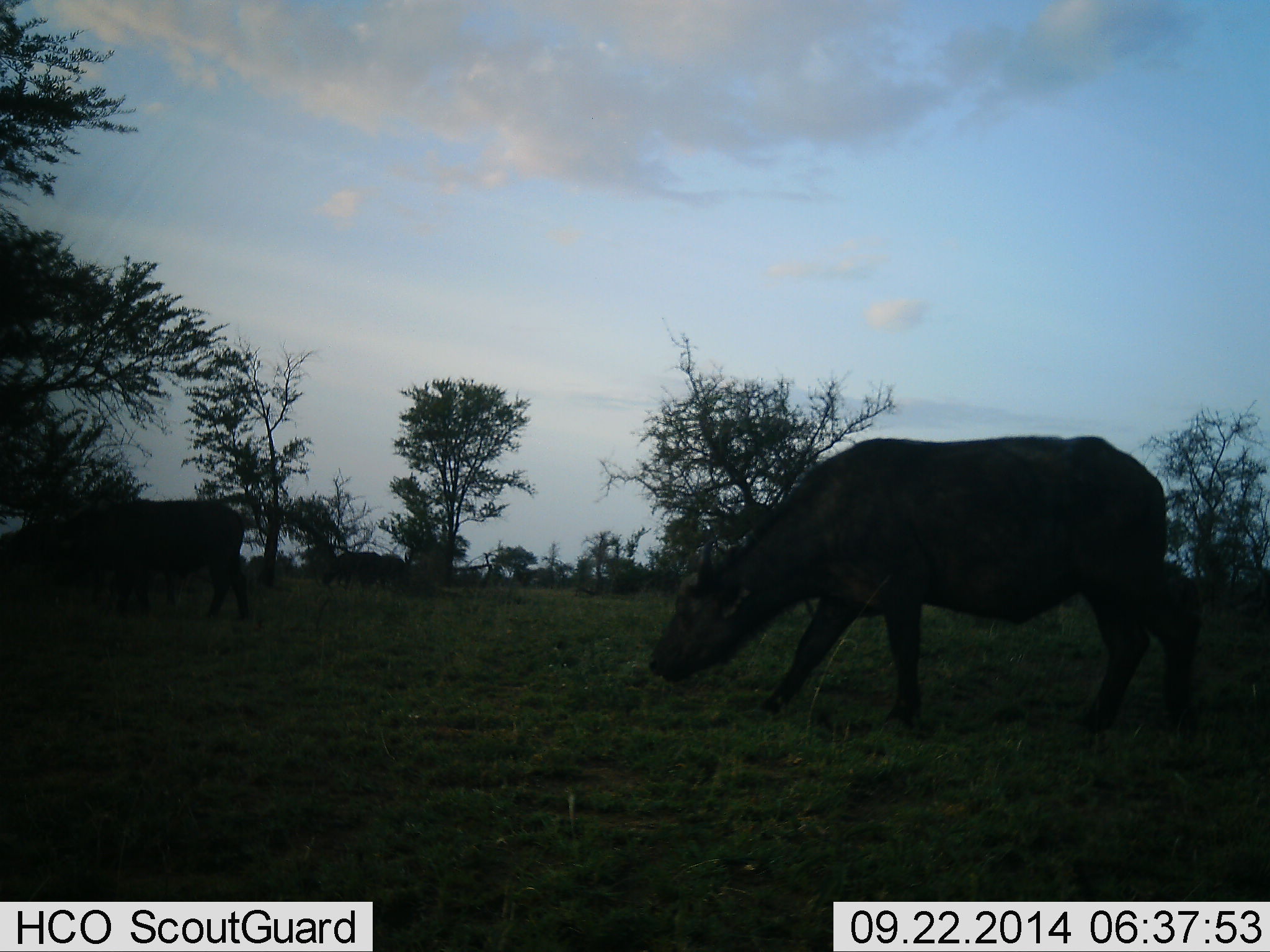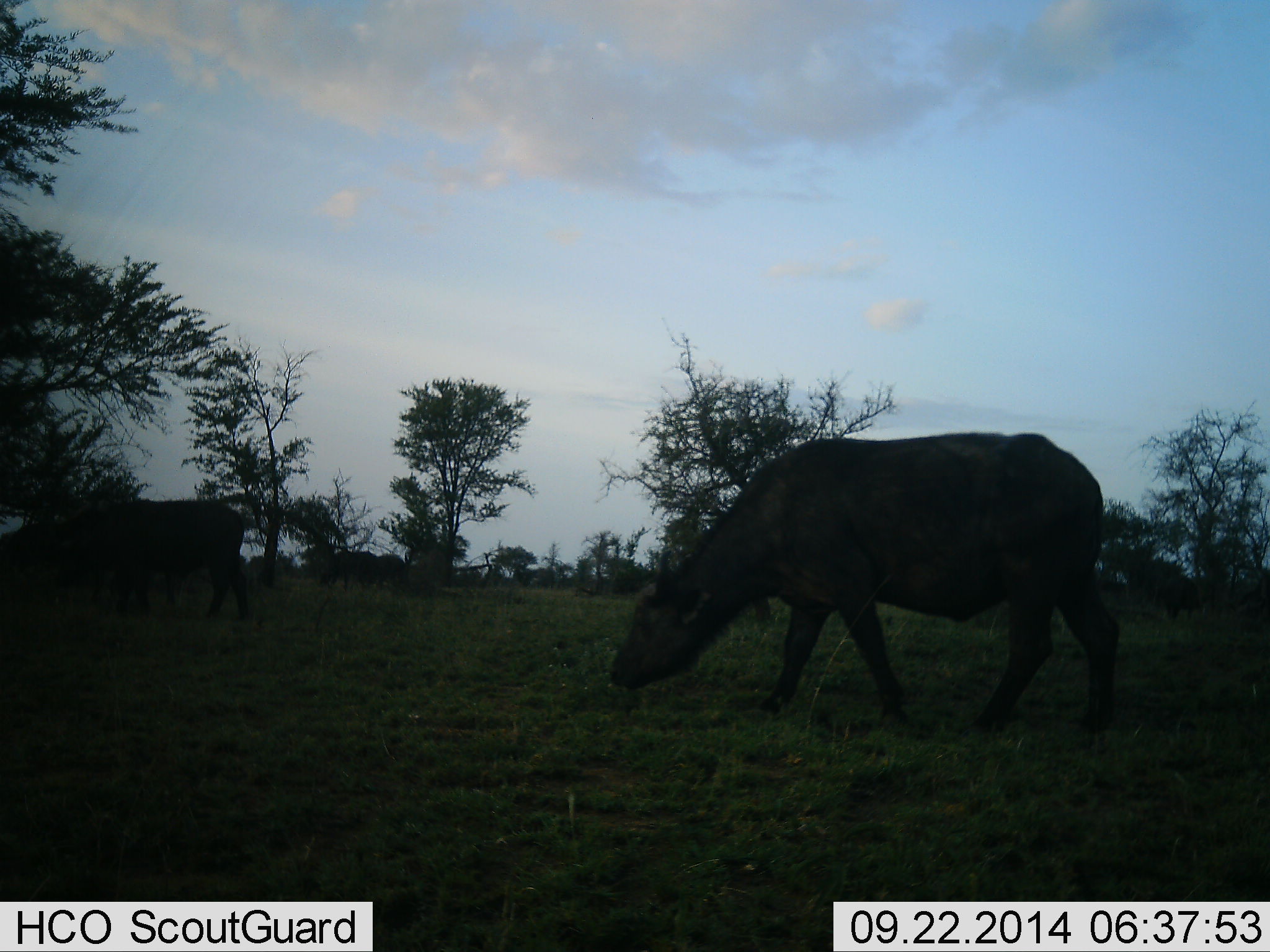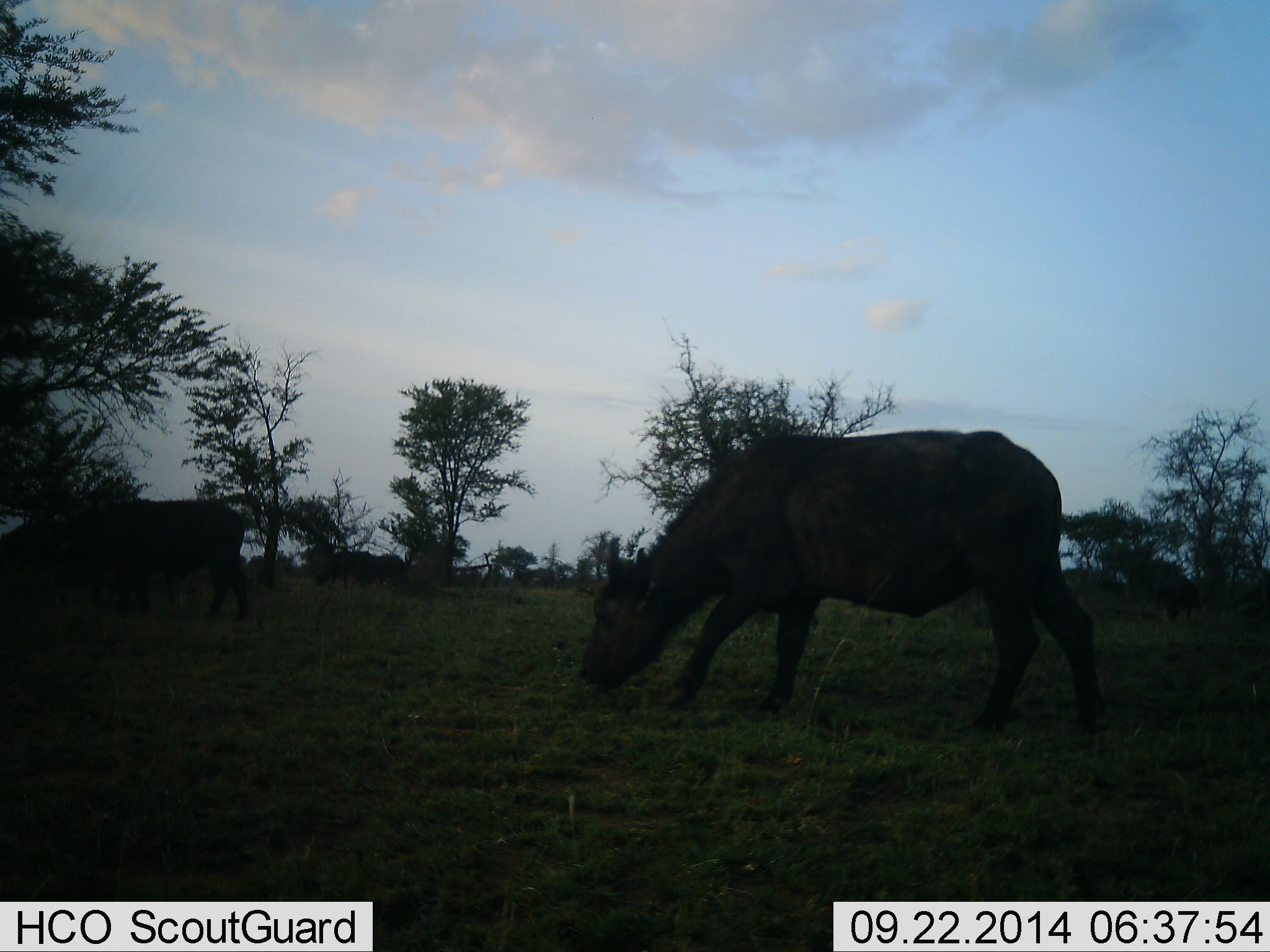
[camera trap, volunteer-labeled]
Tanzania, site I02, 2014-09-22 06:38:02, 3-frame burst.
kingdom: Animalia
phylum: Chordata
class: Mammalia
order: Artiodactyla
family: Bovidae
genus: Syncerus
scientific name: Syncerus caffer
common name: cape buffalo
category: buffalo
Buffalo (cape buffalo) (Syncerus caffer), count 5. Behavior (volunteer vote fractions): standing 20%, resting 0%, moving 40%, interacting 0%. Young present (vote fraction): 0%. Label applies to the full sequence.